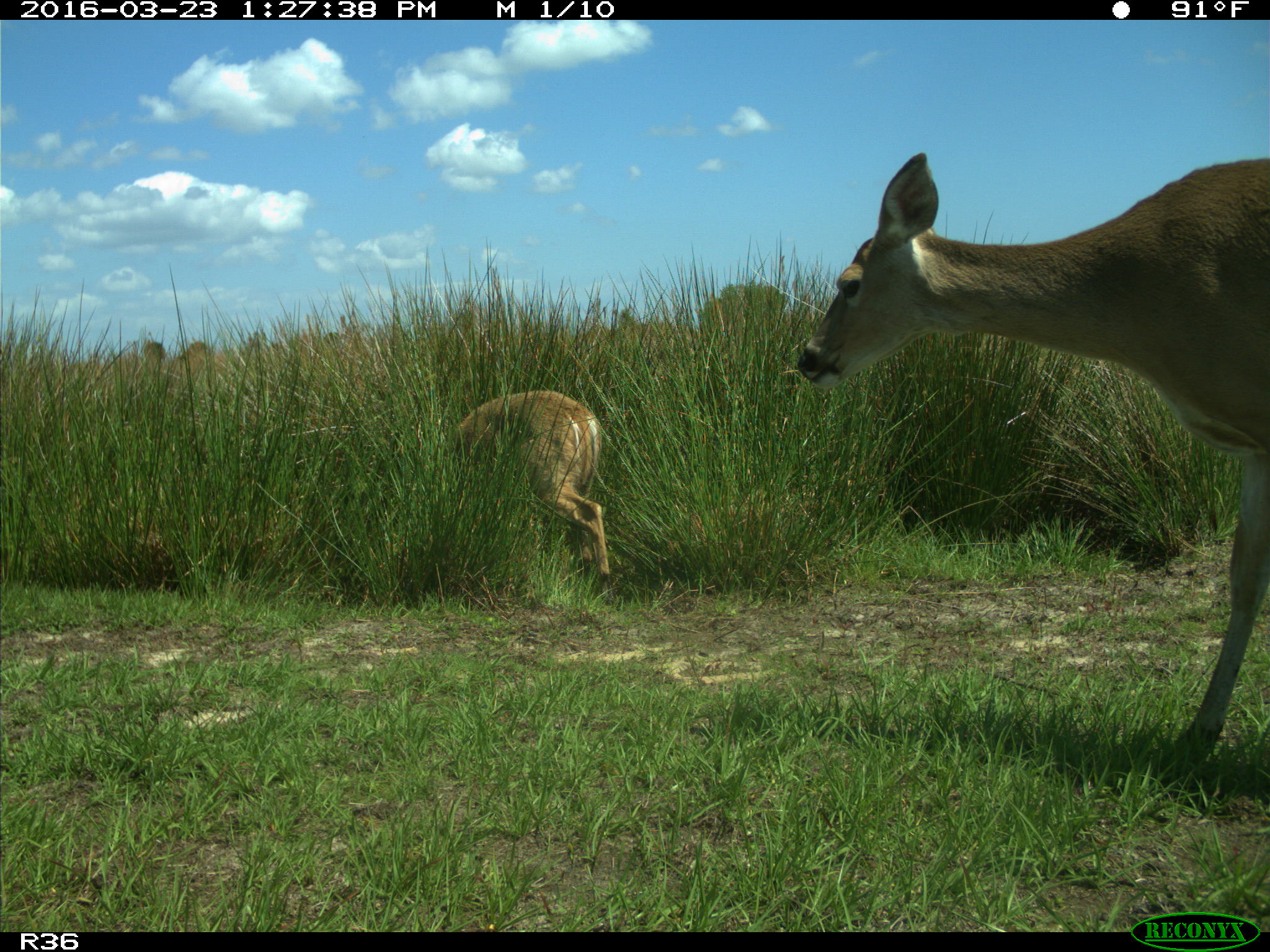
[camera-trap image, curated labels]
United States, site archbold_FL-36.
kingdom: Animalia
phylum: Chordata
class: Mammalia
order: Artiodactyla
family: Cervidae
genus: Odocoileus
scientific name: Odocoileus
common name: deer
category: unidentified deer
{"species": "unidentified deer (deer) (Odocoileus)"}